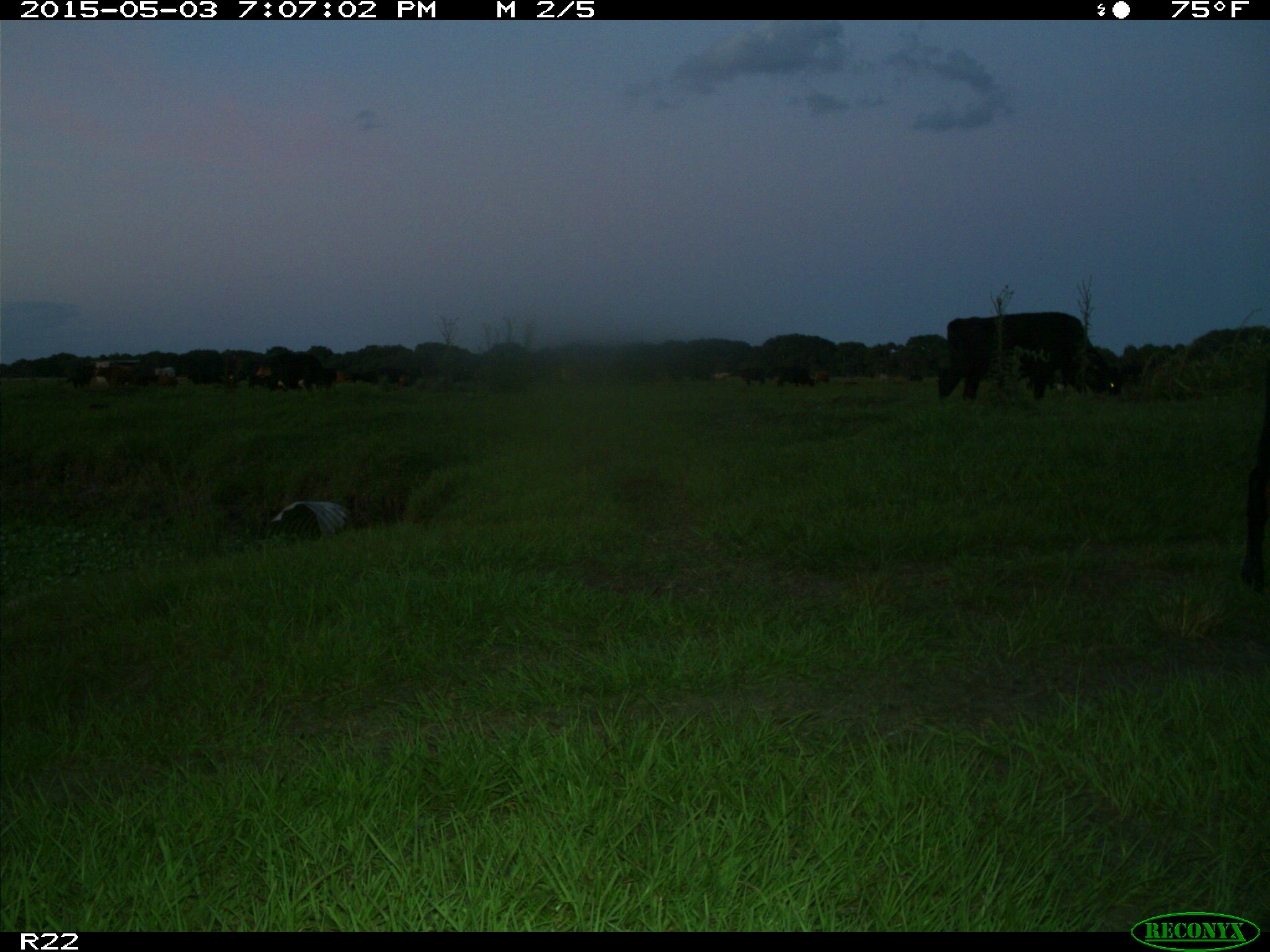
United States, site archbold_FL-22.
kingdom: Animalia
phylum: Chordata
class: Mammalia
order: Artiodactyla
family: Bovidae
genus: Bos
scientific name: Bos taurus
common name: domestic cow